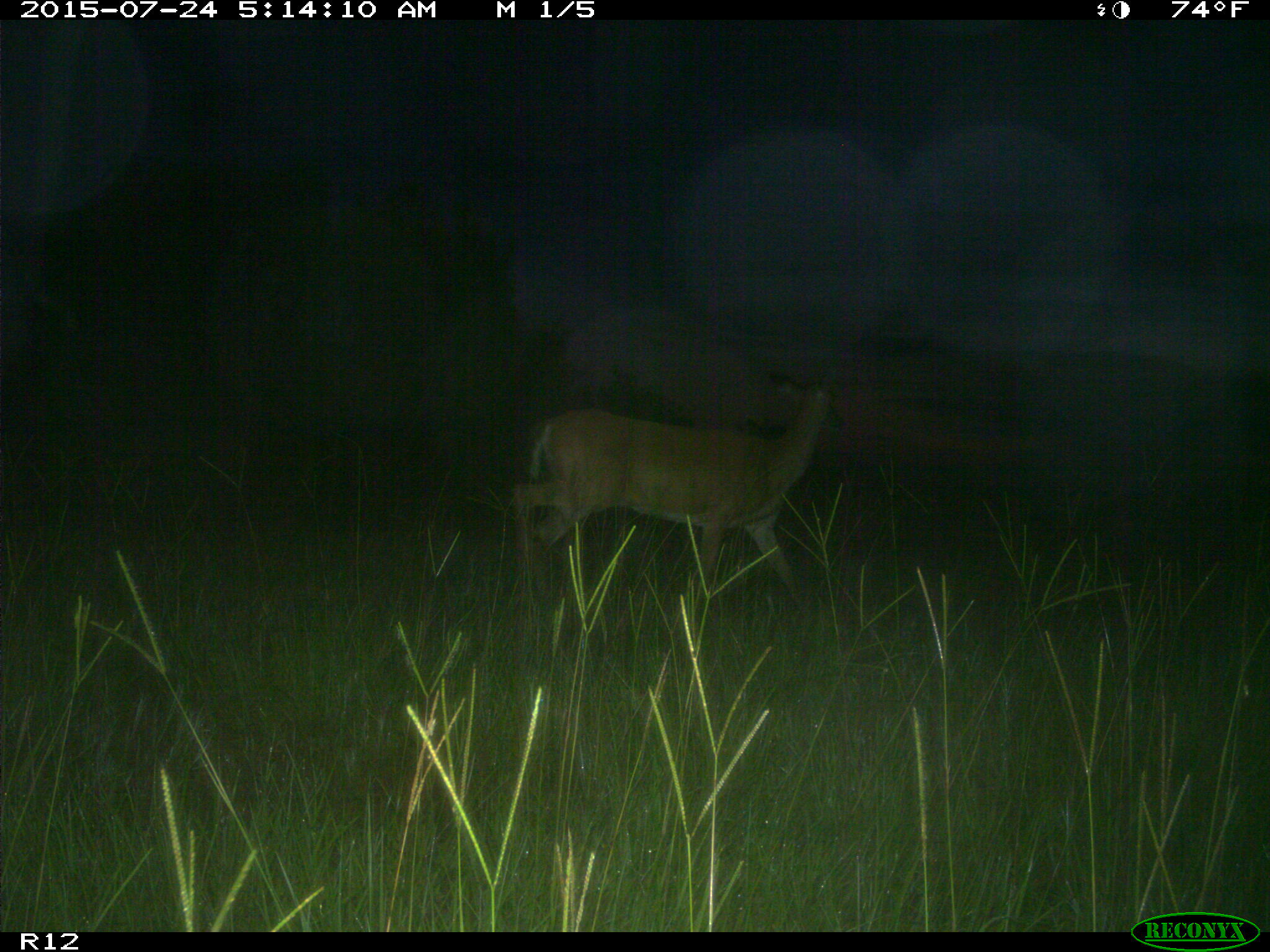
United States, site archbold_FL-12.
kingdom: Animalia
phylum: Chordata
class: Mammalia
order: Artiodactyla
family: Cervidae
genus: Odocoileus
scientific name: Odocoileus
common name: deer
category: unidentified deer